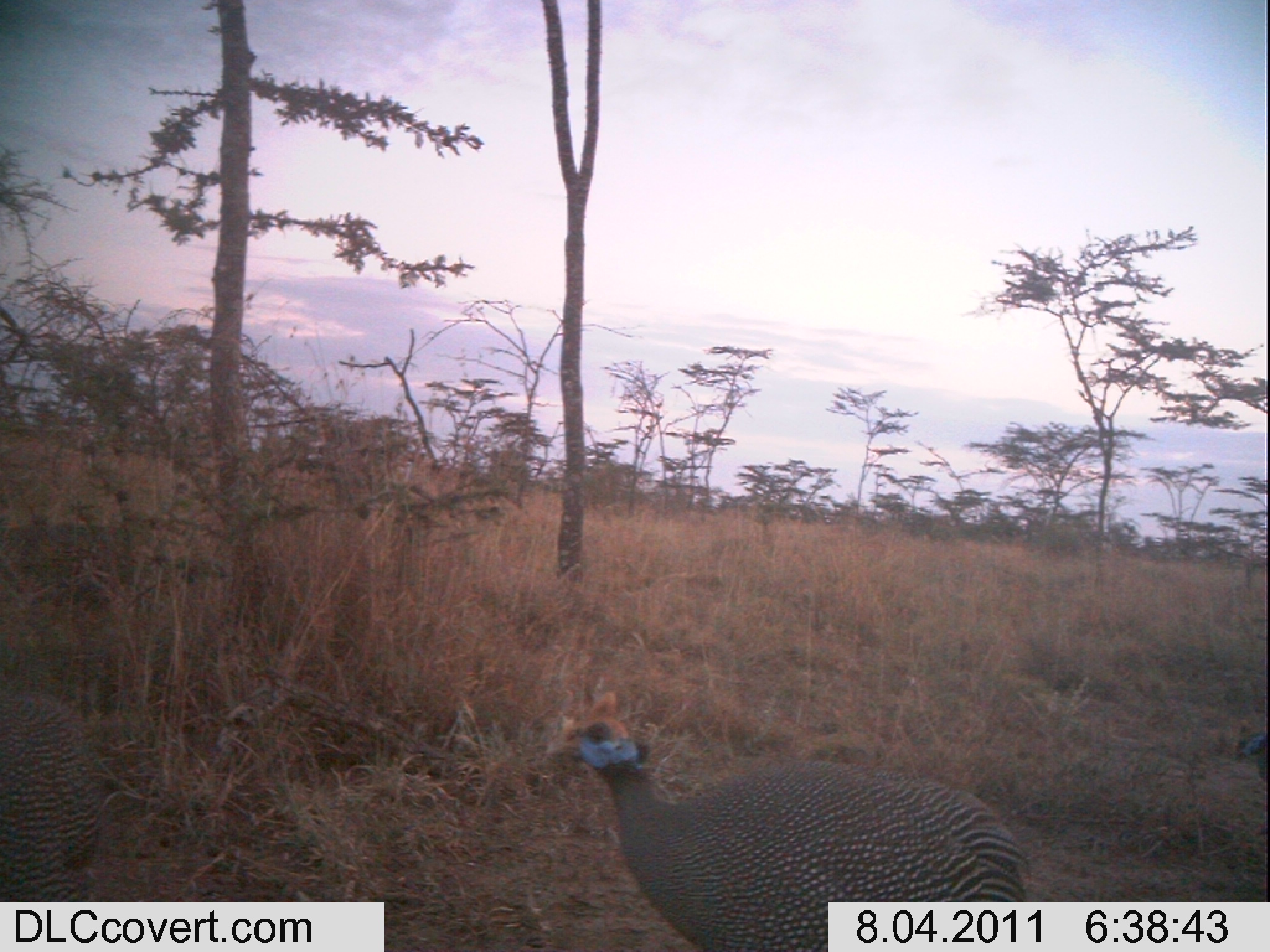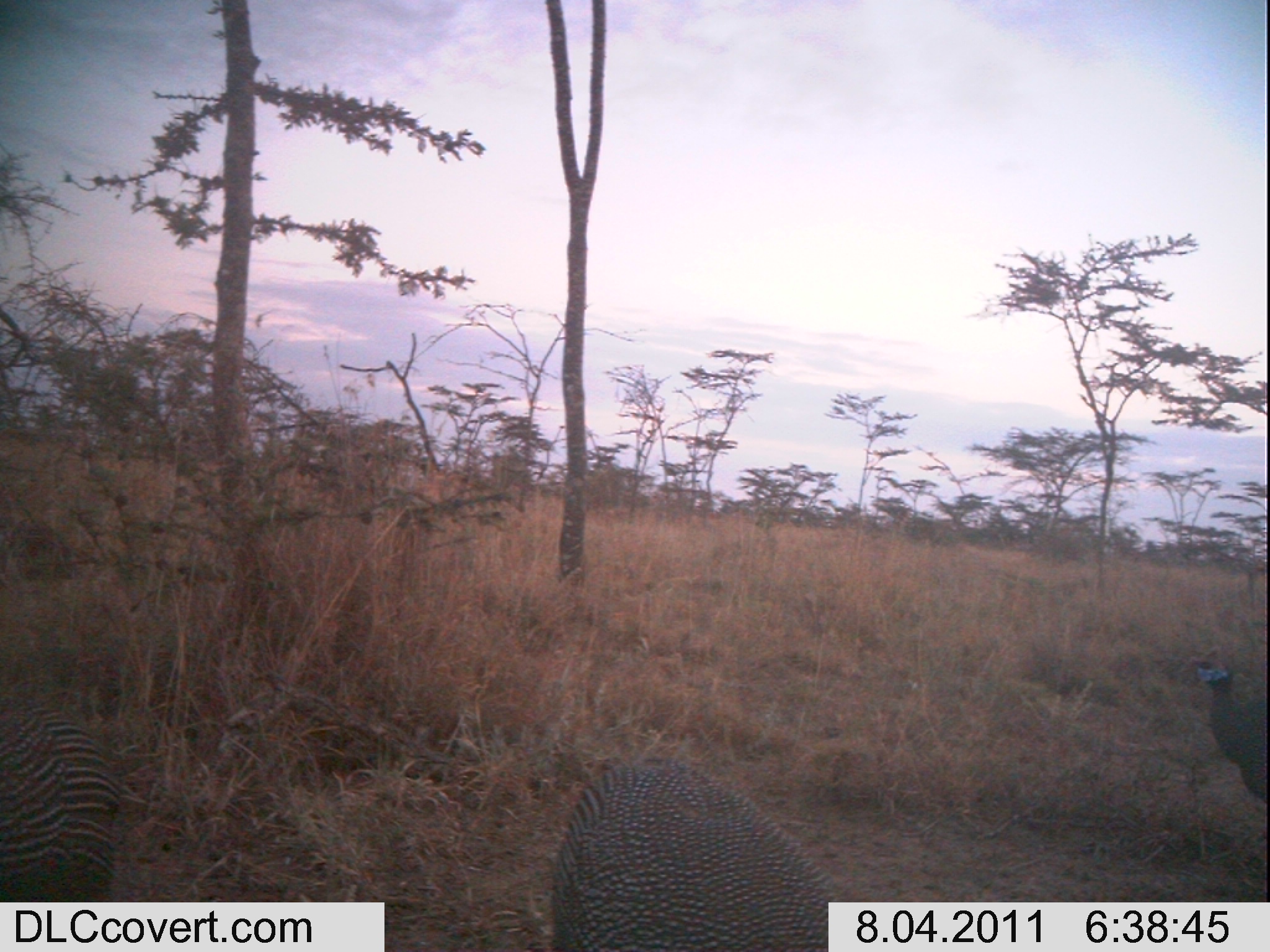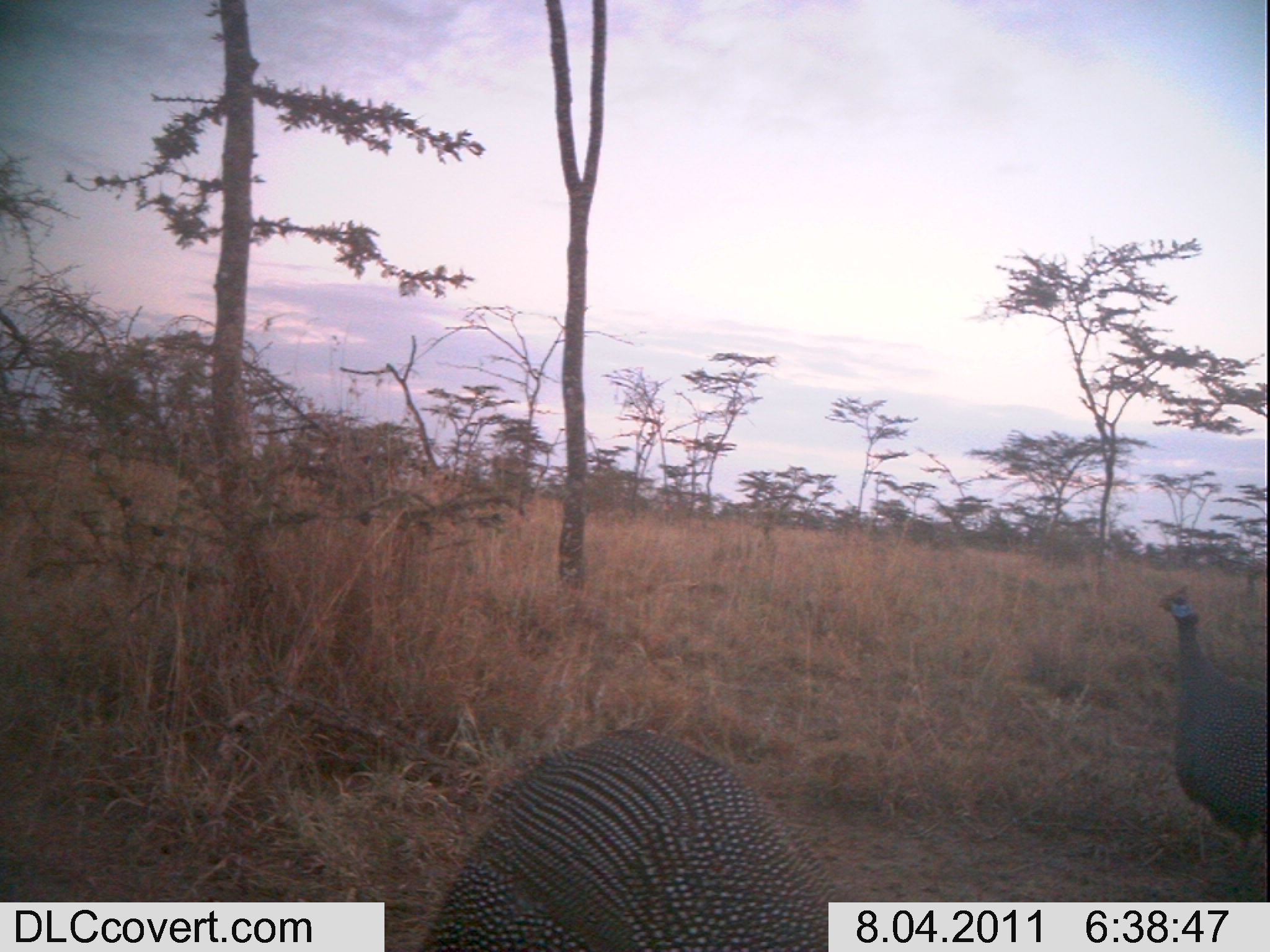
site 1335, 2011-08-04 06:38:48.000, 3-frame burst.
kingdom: Animalia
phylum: Chordata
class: Aves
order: Galliformes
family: Numididae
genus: Numida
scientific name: Numida meleagris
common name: helmeted guineafowl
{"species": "Numida meleagris (helmeted guineafowl)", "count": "2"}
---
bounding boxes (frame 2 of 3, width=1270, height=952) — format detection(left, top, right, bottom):
numida meleagris: detection(550, 751, 852, 949); detection(0, 702, 117, 897); detection(1177, 644, 1269, 806)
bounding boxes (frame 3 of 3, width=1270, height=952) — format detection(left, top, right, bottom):
numida meleagris: detection(412, 723, 851, 947); detection(1153, 581, 1268, 877)